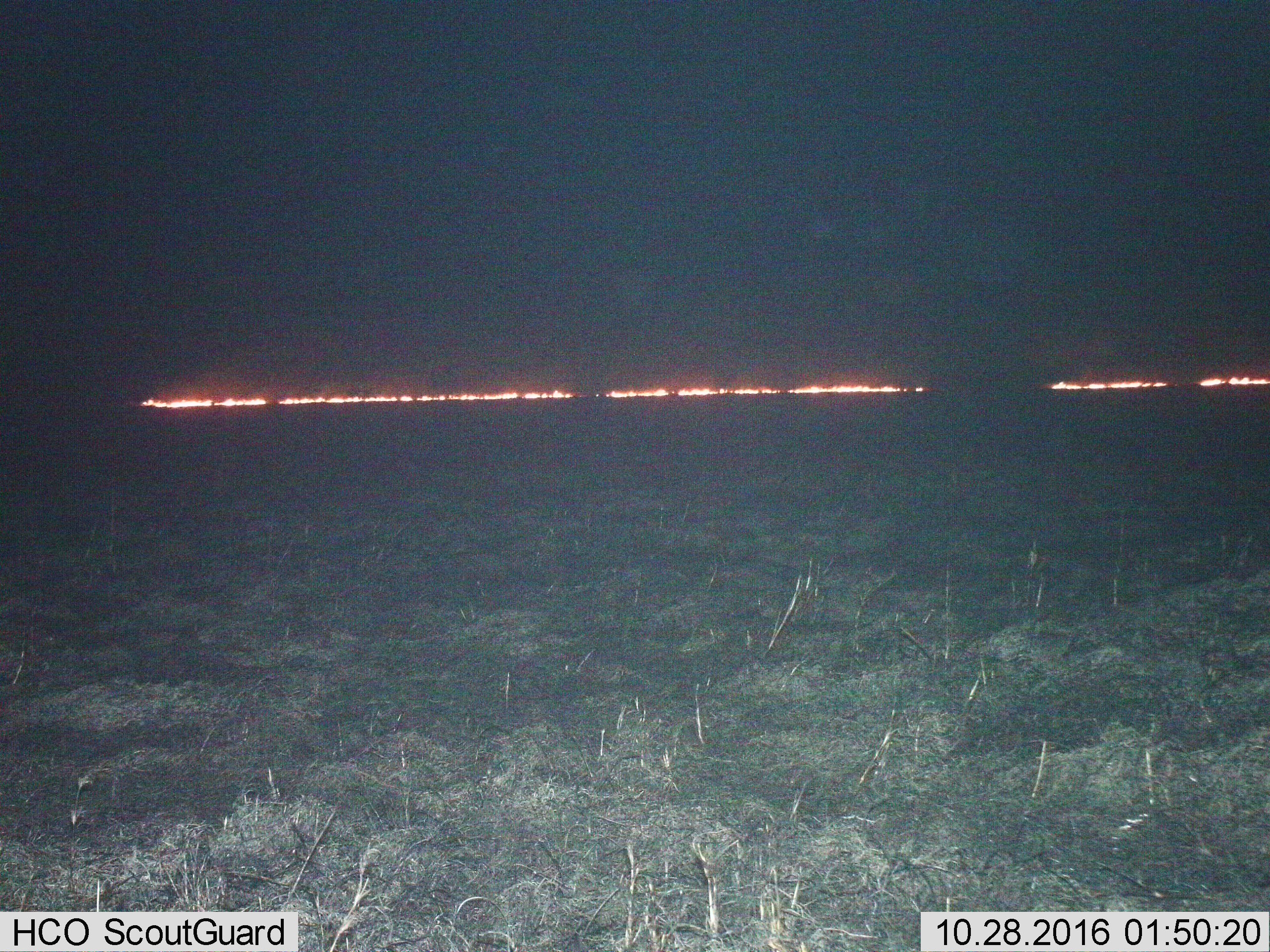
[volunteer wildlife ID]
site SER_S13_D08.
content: unidentified animal